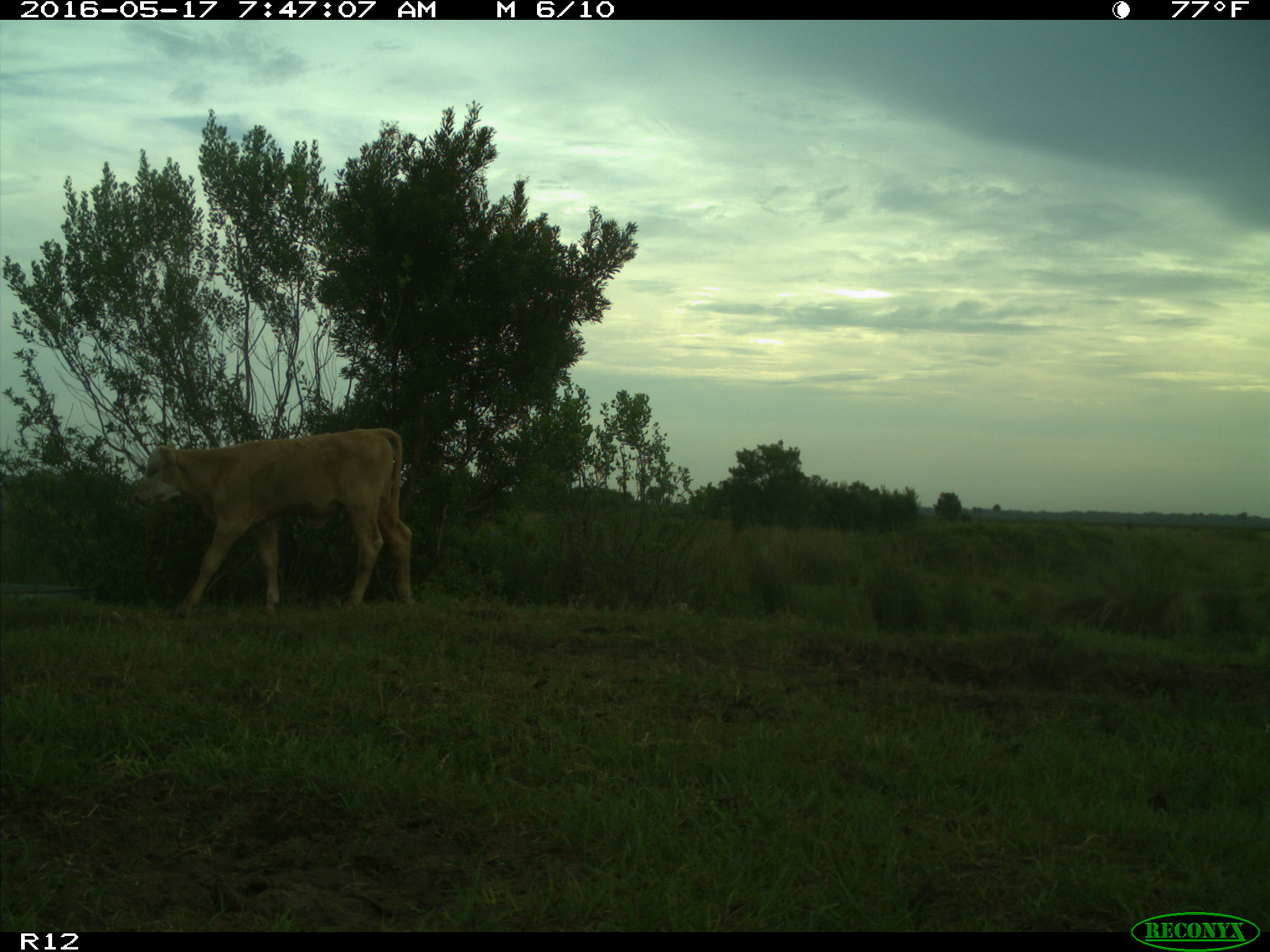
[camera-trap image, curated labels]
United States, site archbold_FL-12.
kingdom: Animalia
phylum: Chordata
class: Mammalia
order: Artiodactyla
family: Bovidae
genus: Bos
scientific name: Bos taurus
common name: domestic cow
Bos taurus (domestic cow).